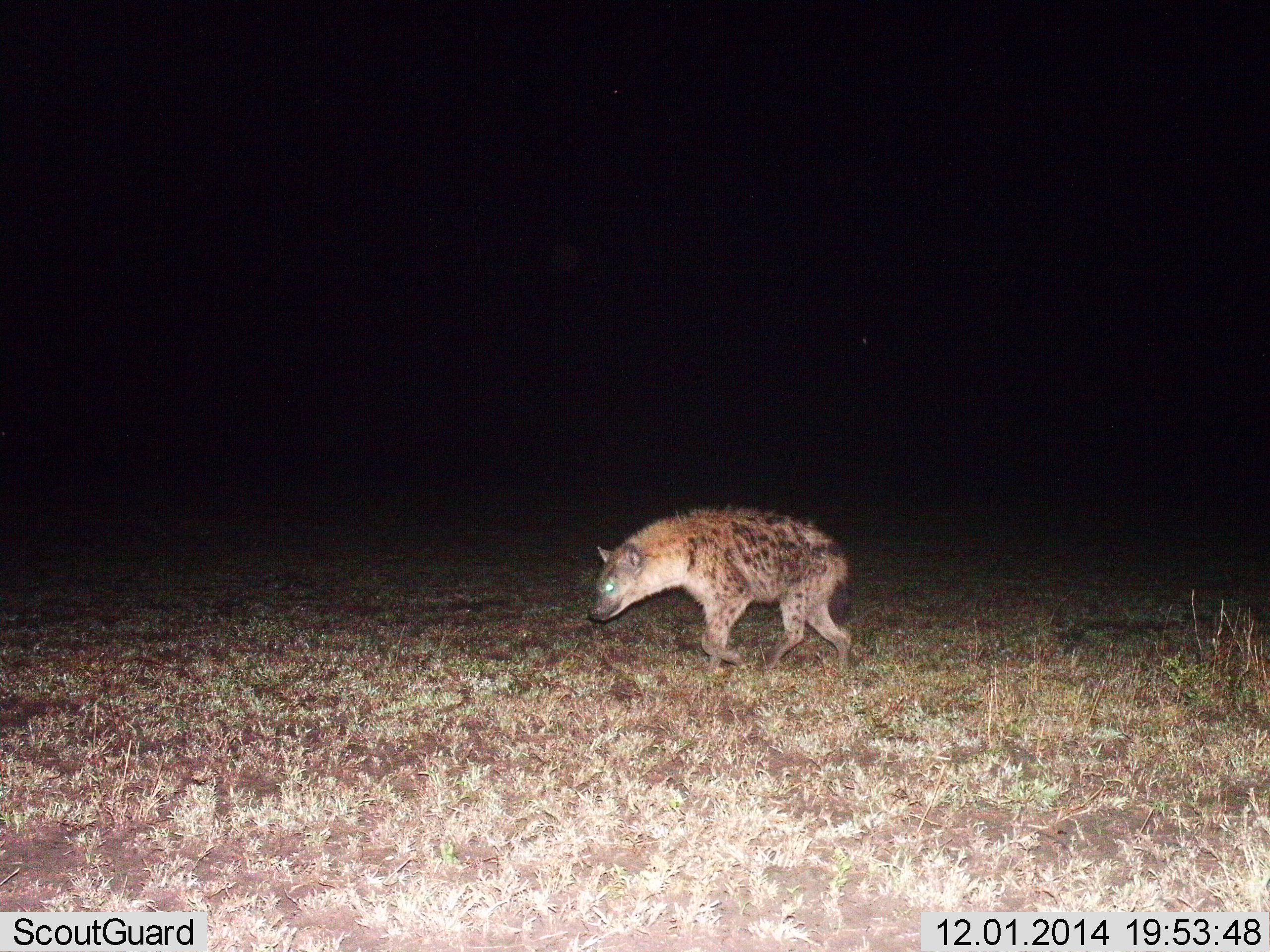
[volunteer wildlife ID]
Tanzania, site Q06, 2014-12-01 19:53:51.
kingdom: Animalia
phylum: Chordata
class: Mammalia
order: Carnivora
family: Hyaenidae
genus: Crocuta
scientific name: Crocuta crocuta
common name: spotted hyena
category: hyenaspotted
Hyenaspotted (spotted hyena) (Crocuta crocuta), count 1. Behavior (volunteer vote fractions): standing 0%, resting 0%, moving 100%, interacting 0%. Young present (vote fraction): 0%. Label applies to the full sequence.